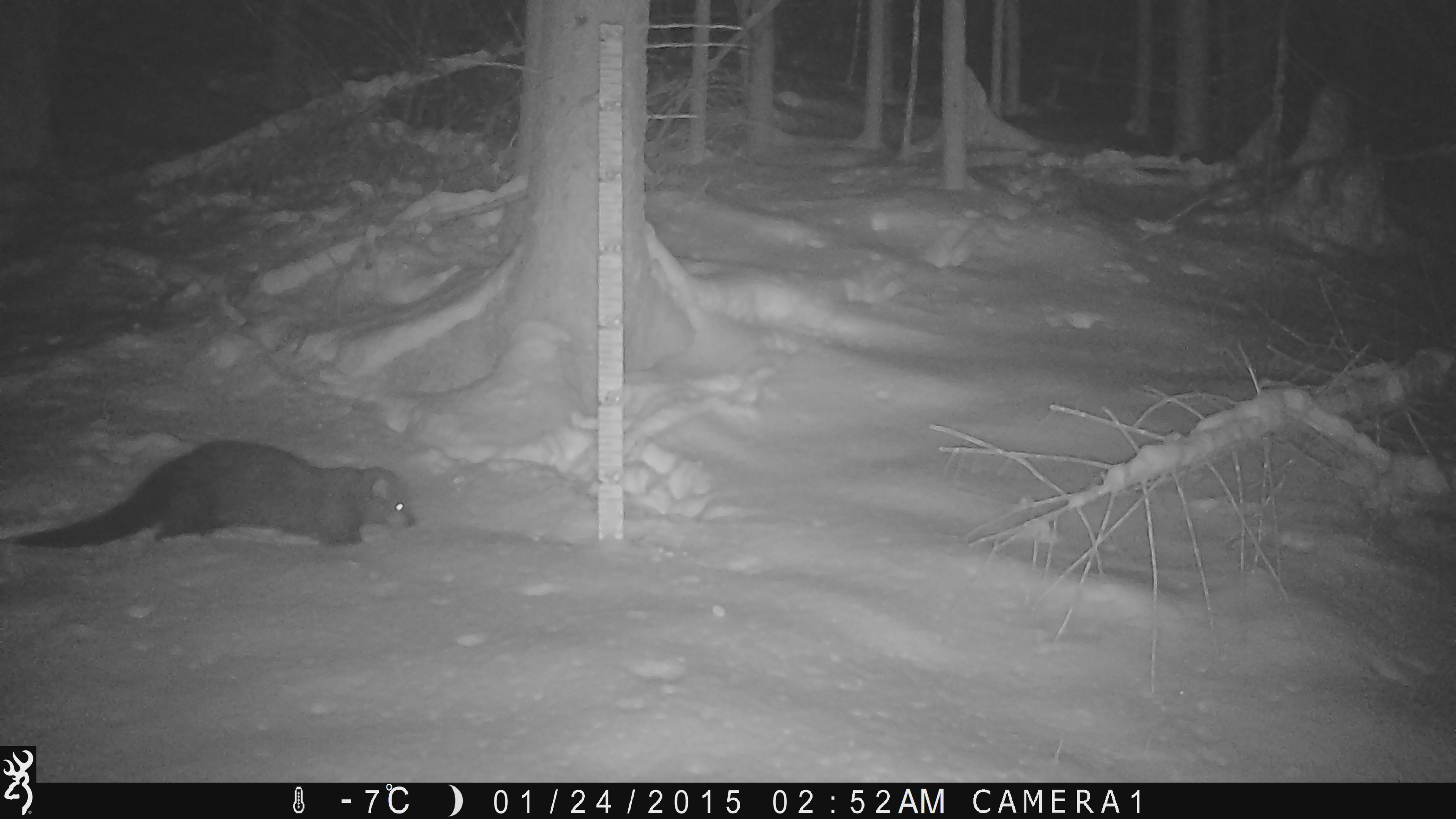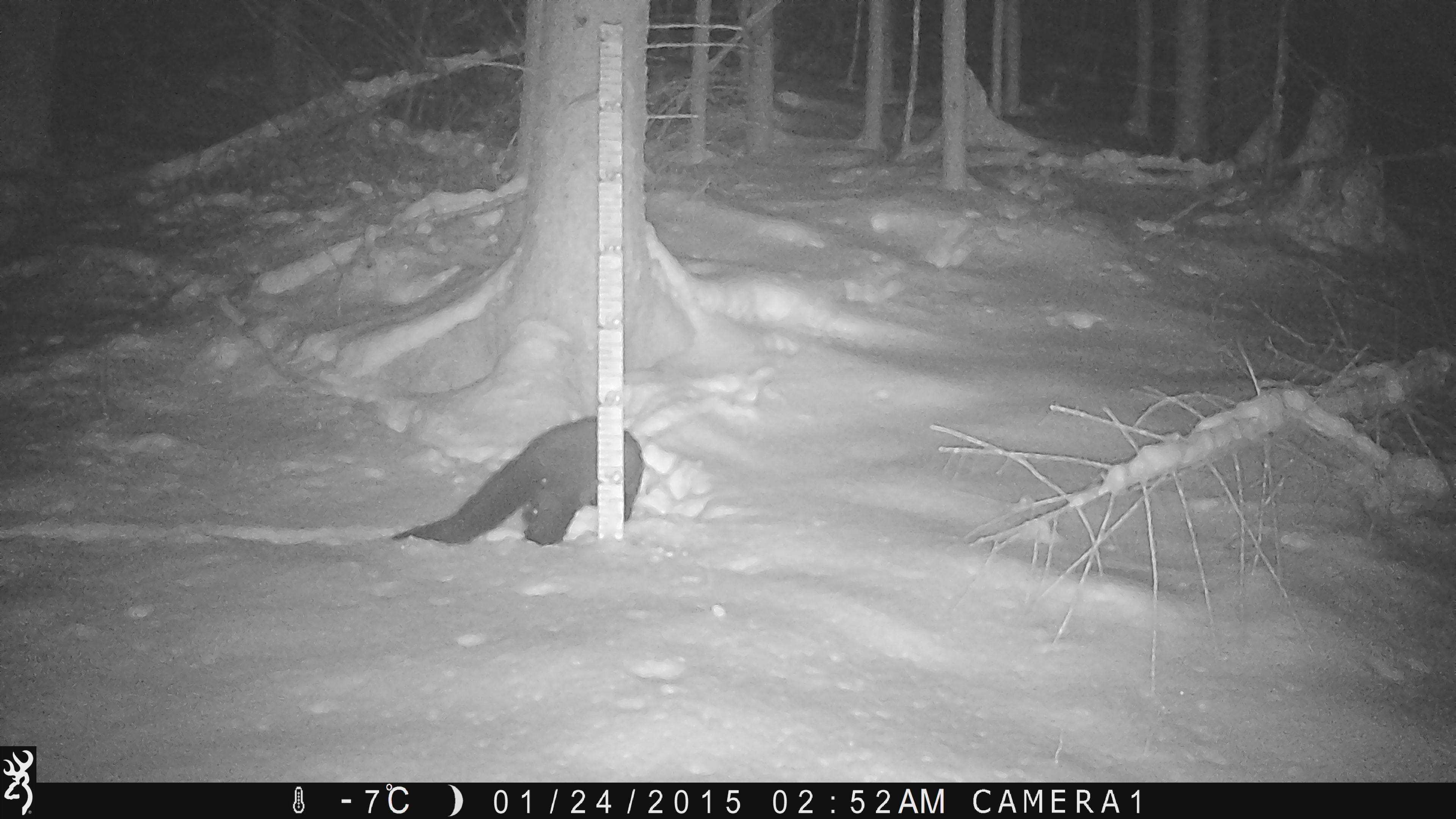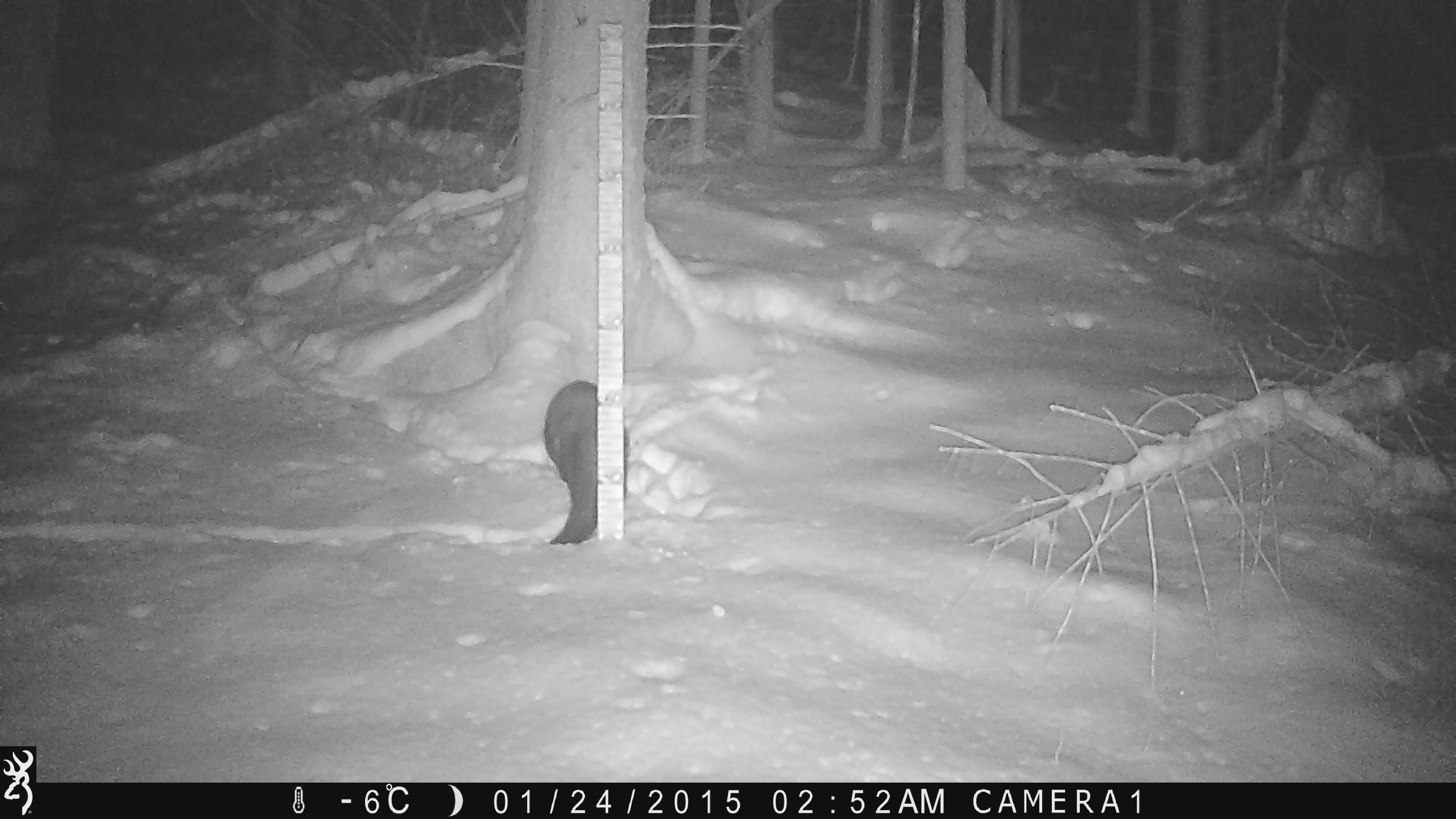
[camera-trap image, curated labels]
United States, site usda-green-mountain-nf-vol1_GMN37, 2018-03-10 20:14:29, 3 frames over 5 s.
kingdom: Animalia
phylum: Chordata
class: Mammalia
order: Carnivora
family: Mustelidae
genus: Pekania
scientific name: Pekania pennanti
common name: fisher